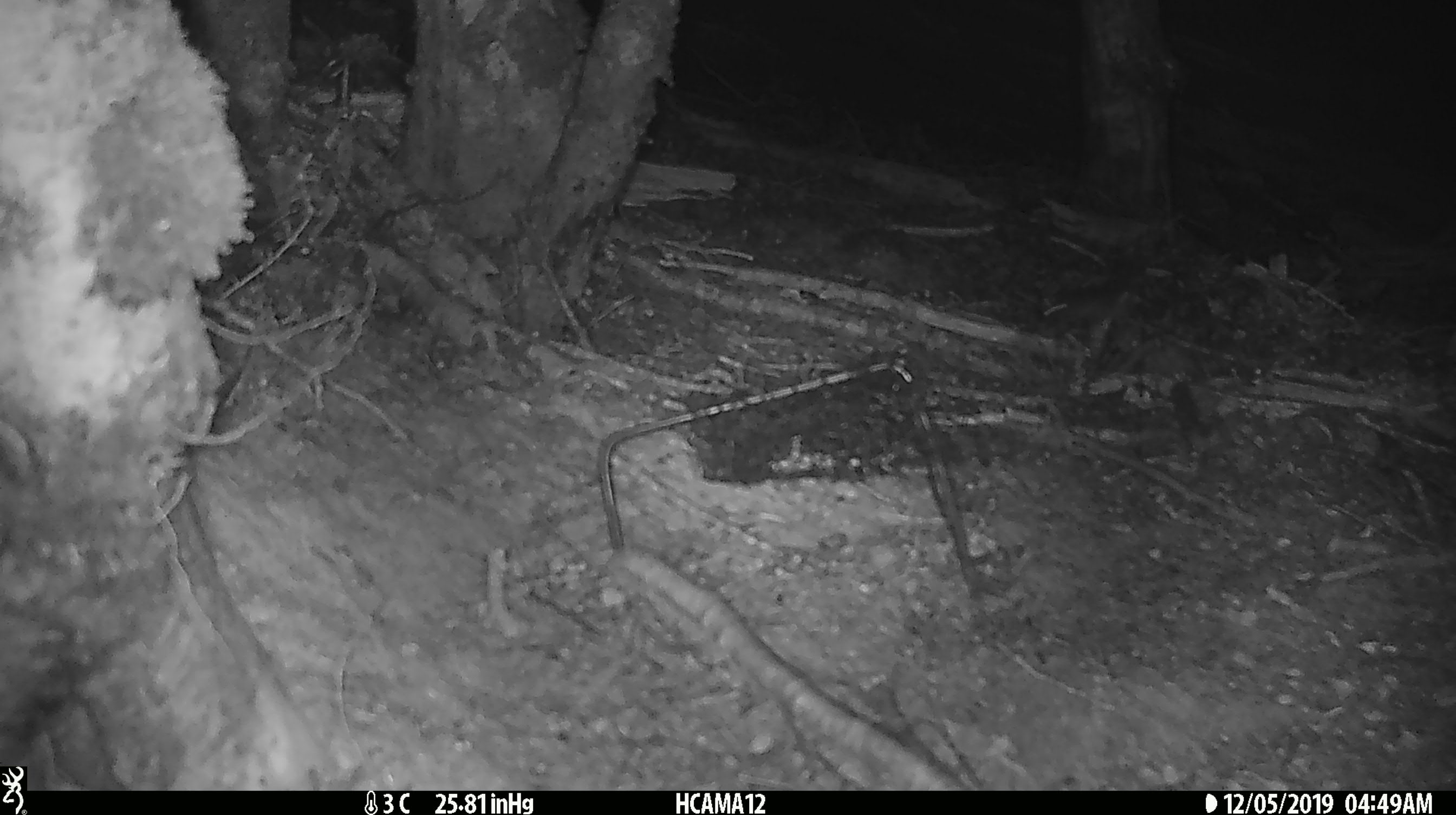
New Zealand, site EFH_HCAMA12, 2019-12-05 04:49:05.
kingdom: Animalia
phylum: Chordata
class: Mammalia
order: Rodentia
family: Muridae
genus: Mus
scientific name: Mus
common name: mouse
Mouse (Mus).